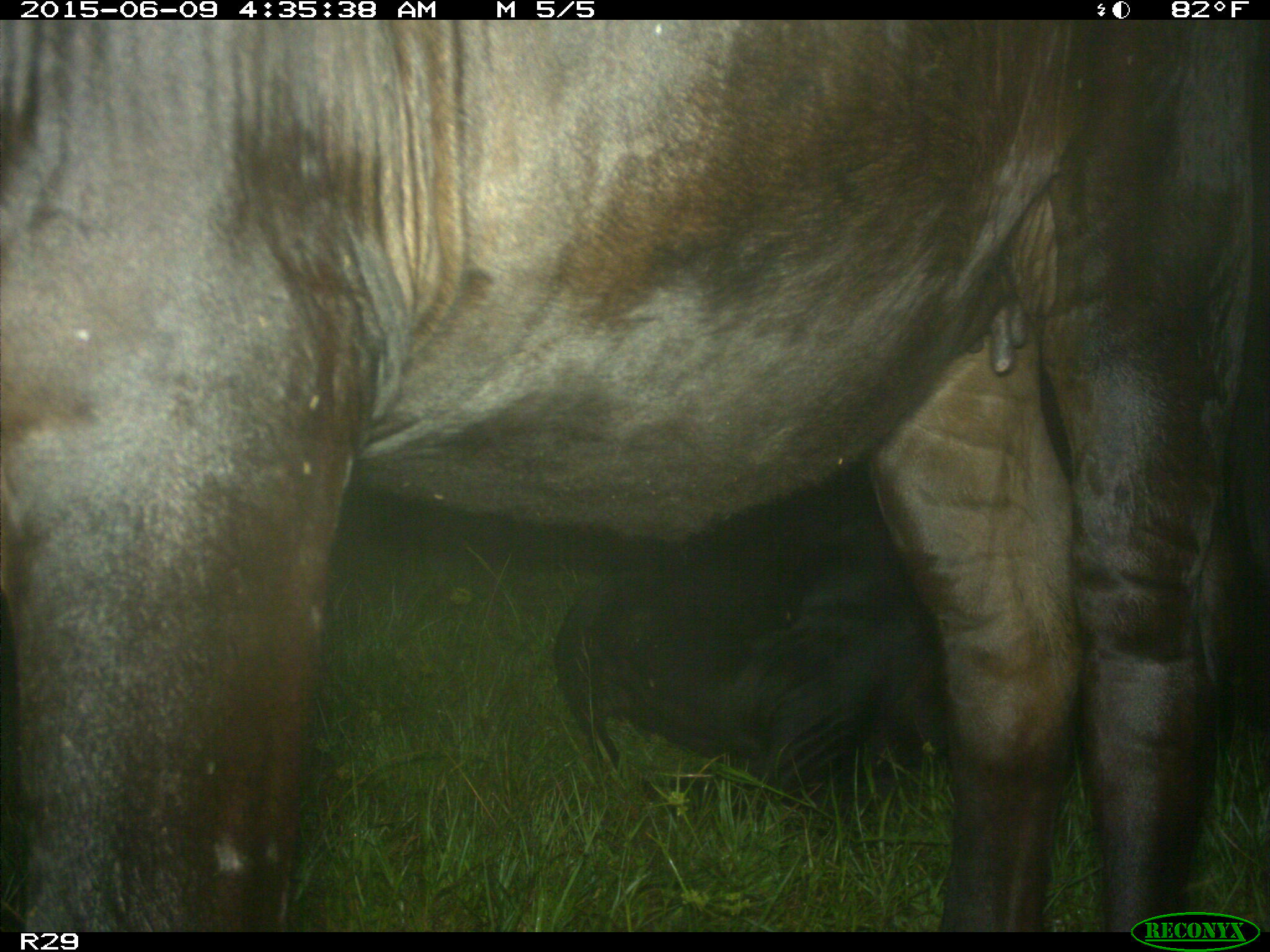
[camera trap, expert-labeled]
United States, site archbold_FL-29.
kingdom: Animalia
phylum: Chordata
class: Mammalia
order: Artiodactyla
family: Bovidae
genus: Bos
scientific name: Bos taurus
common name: domestic cow